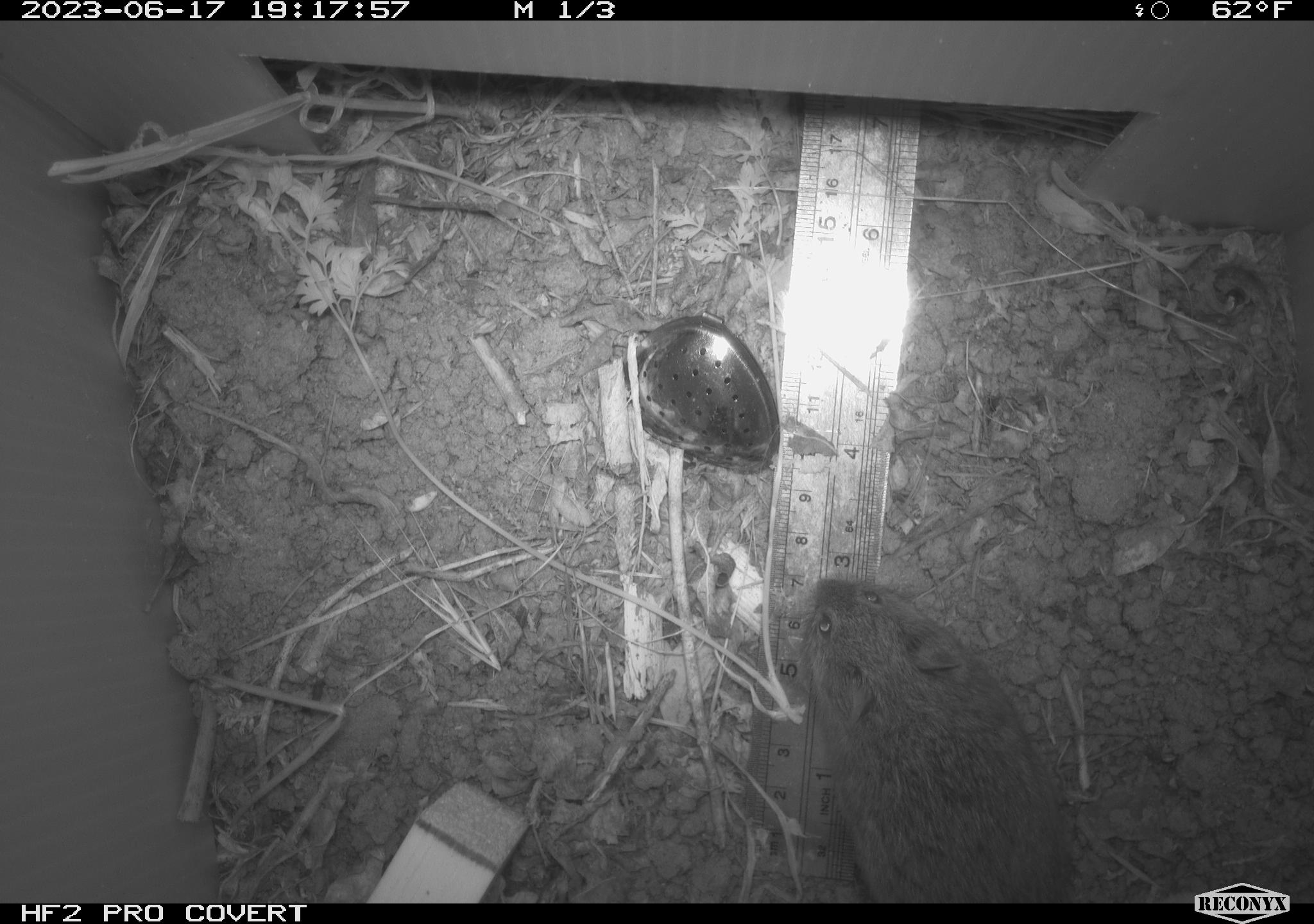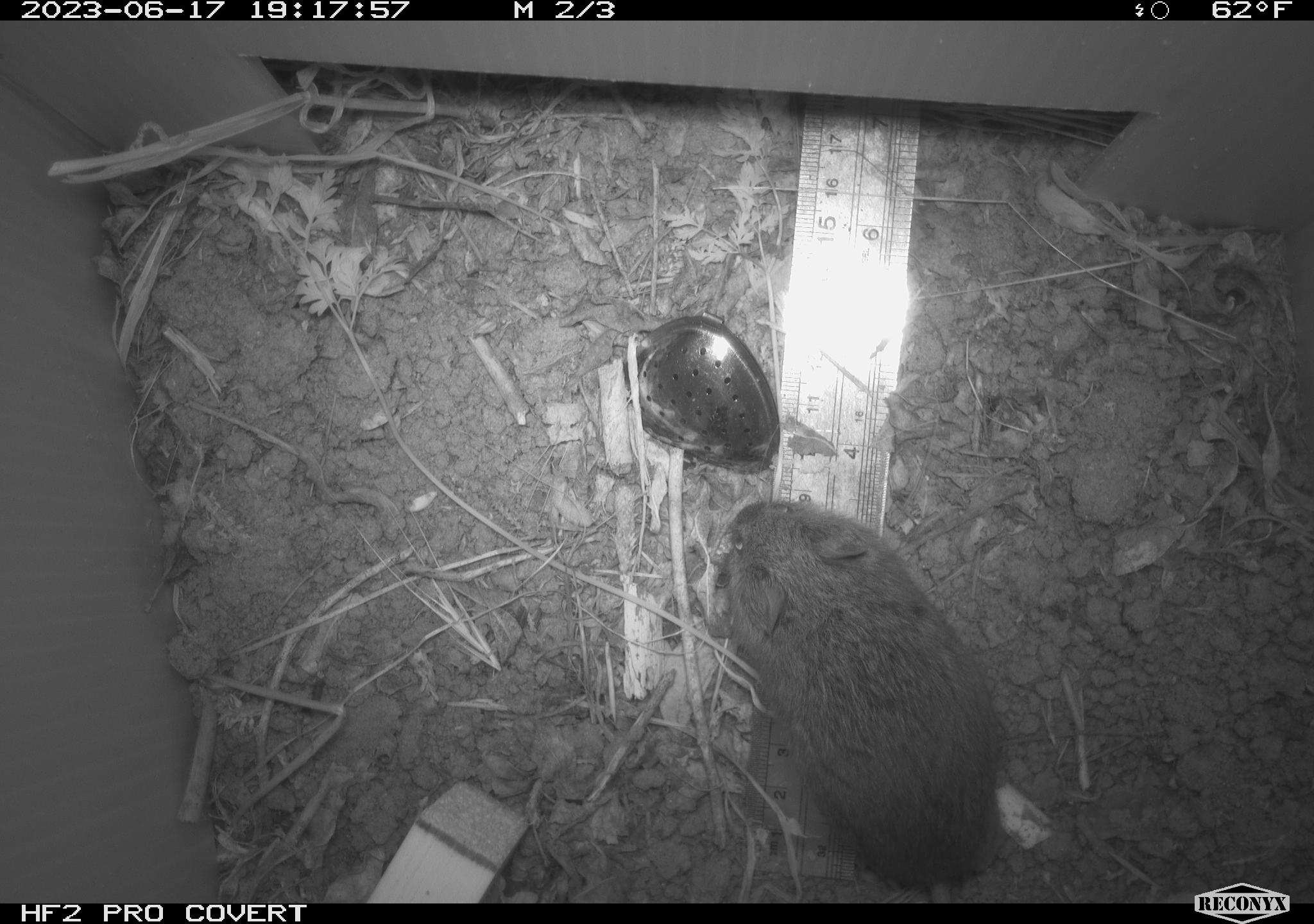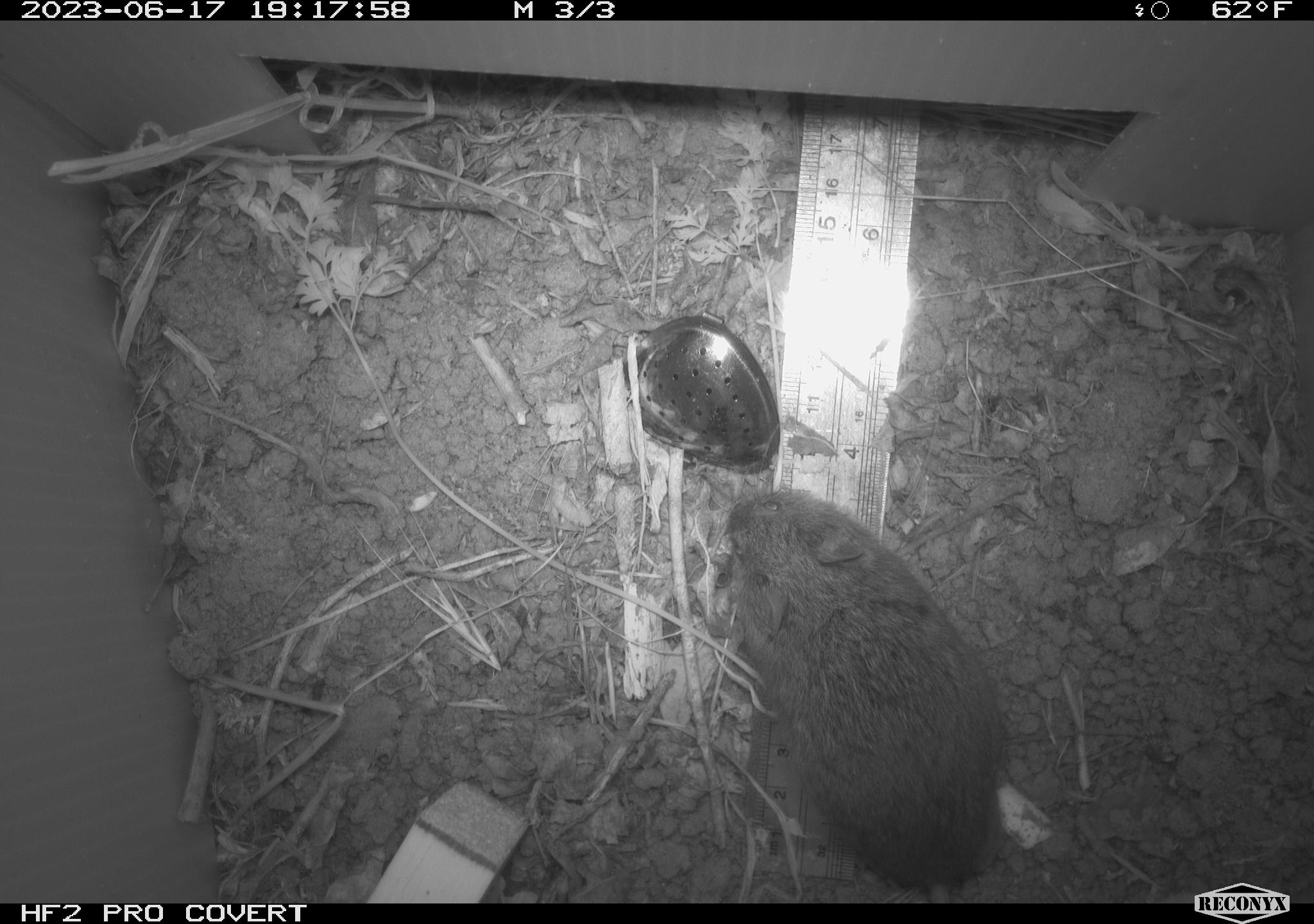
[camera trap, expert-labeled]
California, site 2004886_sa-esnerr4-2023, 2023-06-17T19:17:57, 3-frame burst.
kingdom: Animalia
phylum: Chordata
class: Mammalia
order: Rodentia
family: Cricetidae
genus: Microtus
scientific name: Microtus californicus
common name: california vole